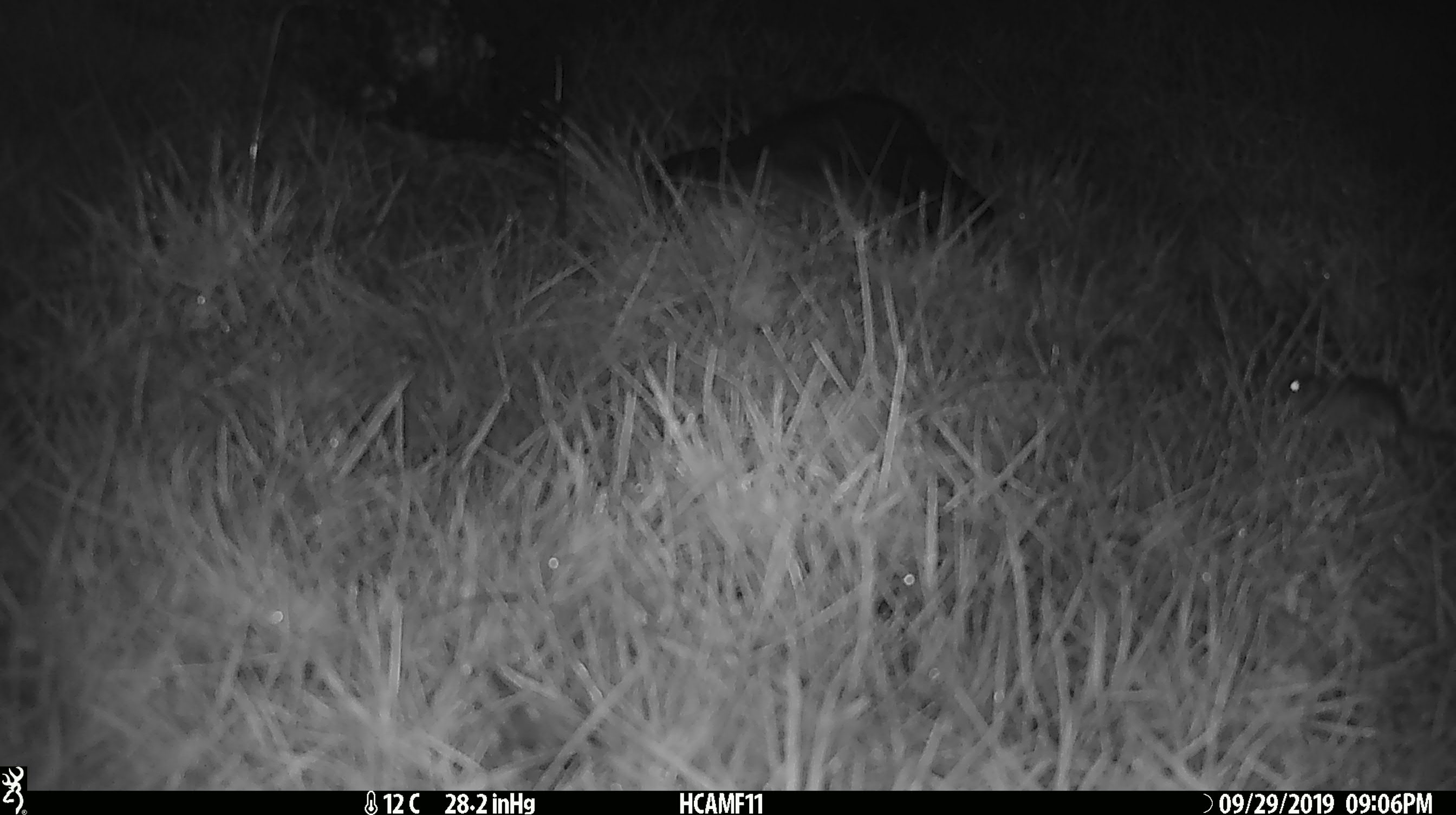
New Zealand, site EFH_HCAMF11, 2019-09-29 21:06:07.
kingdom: Animalia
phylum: Chordata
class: Mammalia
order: Rodentia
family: Muridae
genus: Mus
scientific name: Mus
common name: mouse